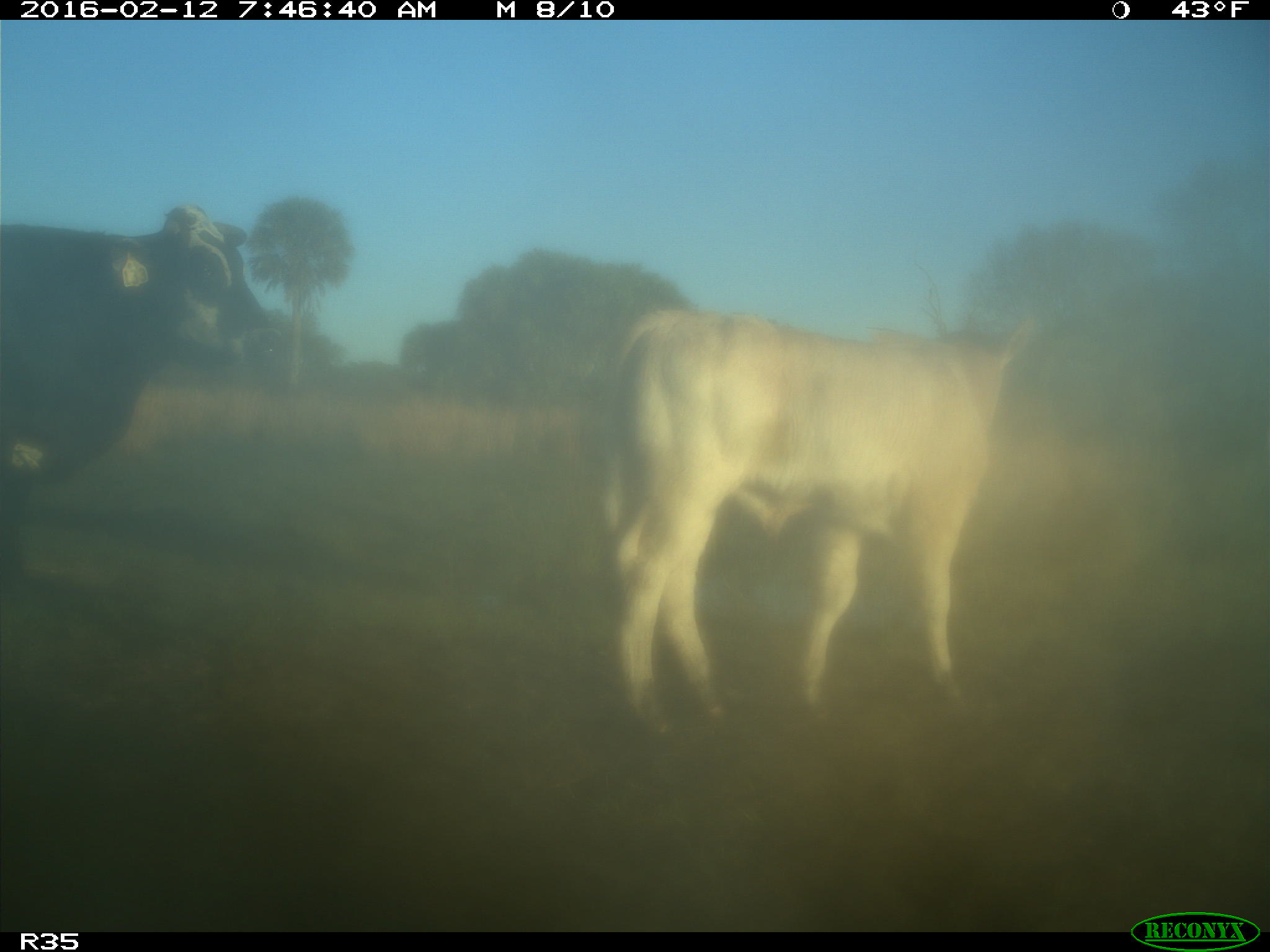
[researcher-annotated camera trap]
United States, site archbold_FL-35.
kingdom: Animalia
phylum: Chordata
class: Mammalia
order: Artiodactyla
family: Bovidae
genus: Bos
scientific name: Bos taurus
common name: domestic cow